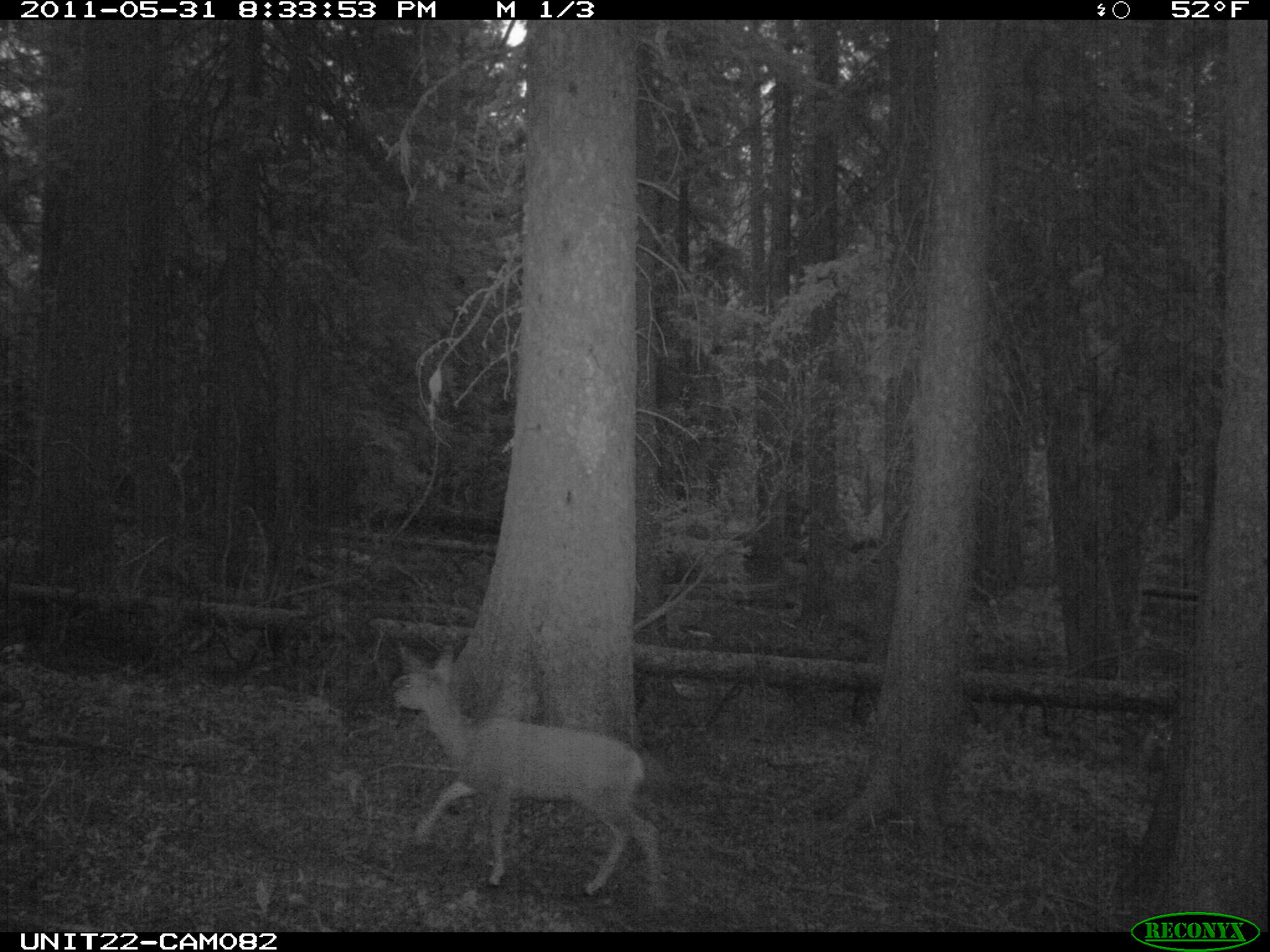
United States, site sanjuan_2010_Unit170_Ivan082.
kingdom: Animalia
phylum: Chordata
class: Mammalia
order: Artiodactyla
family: Cervidae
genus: Odocoileus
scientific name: Odocoileus hemionus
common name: mule deer